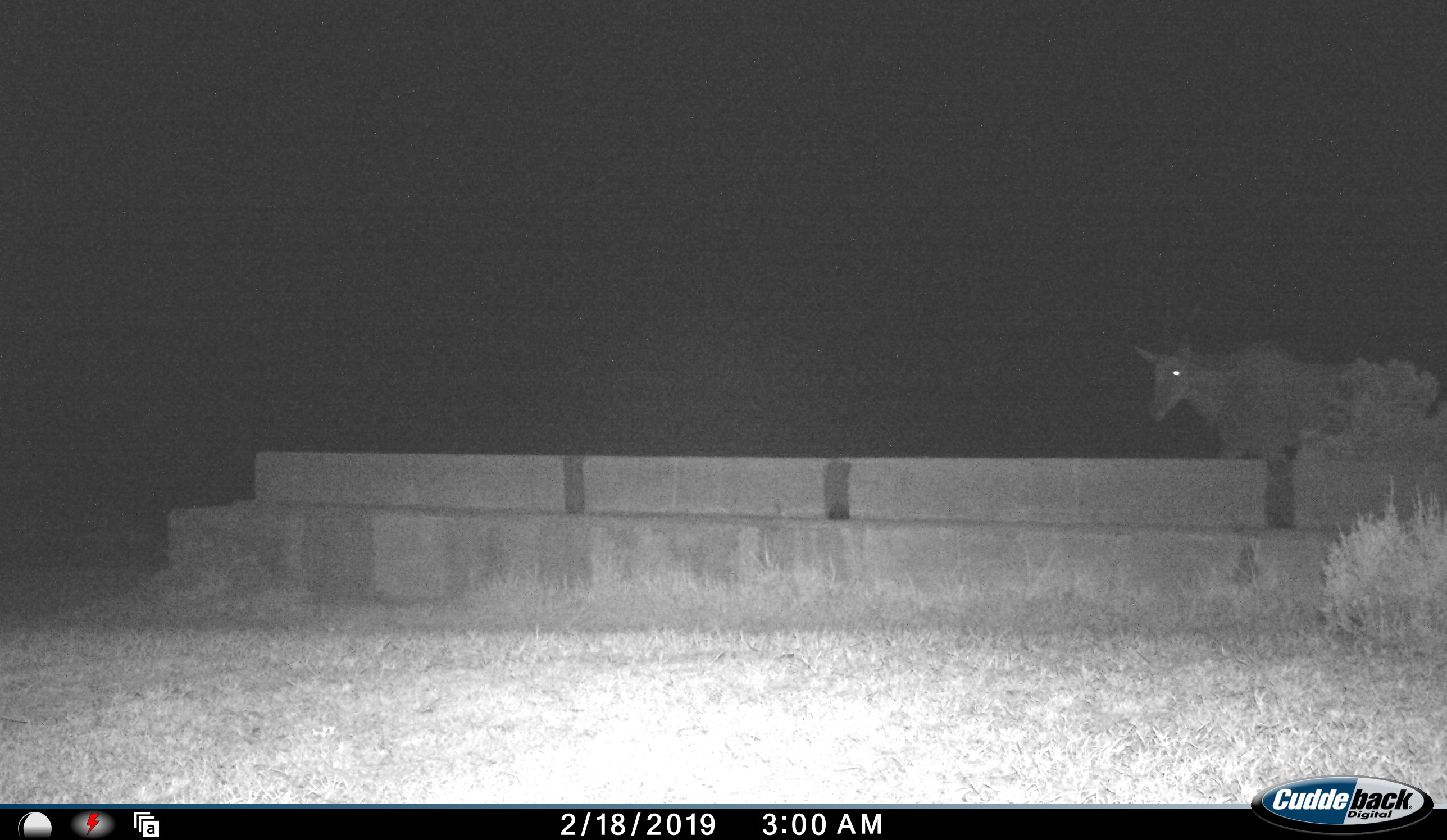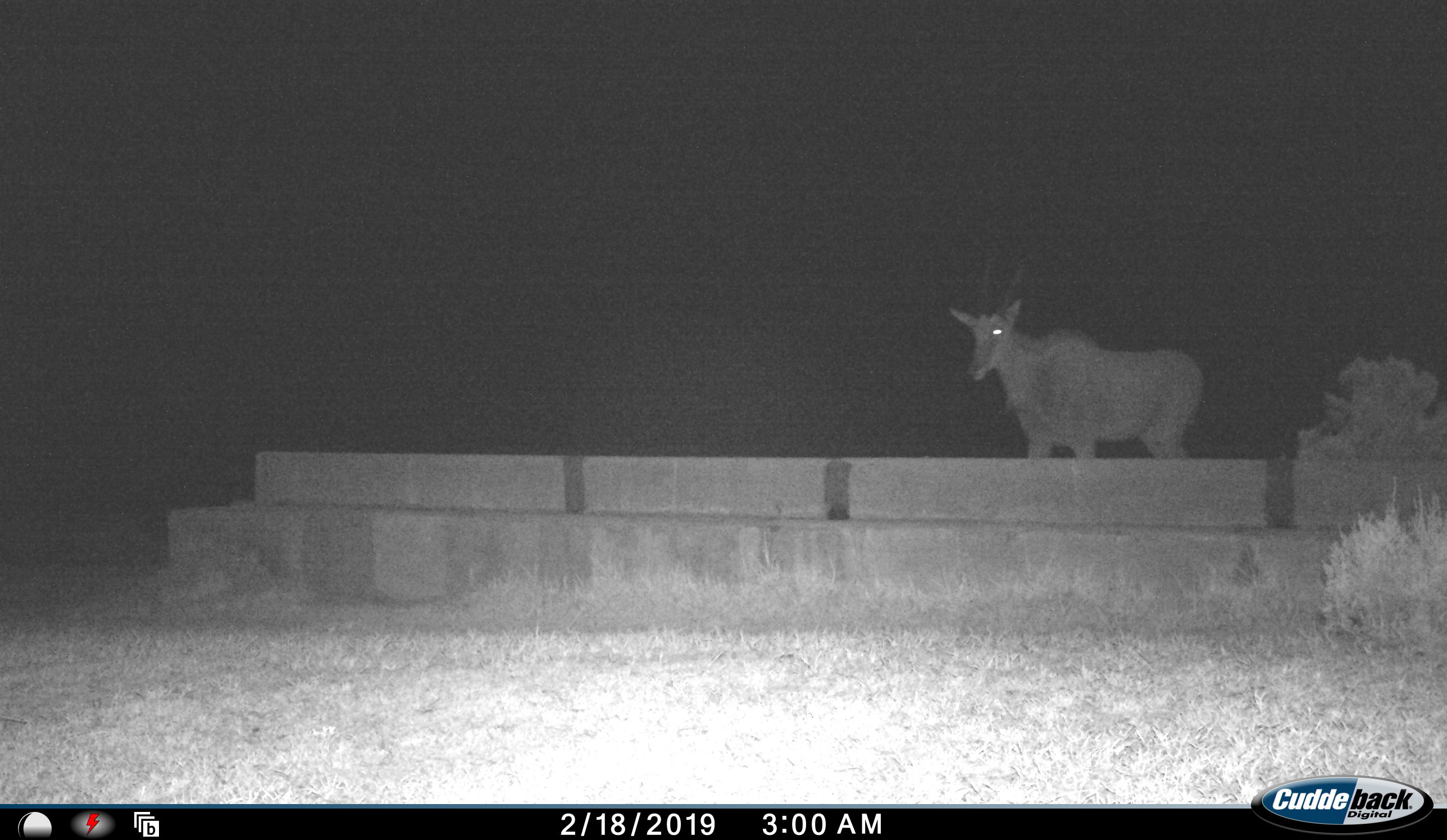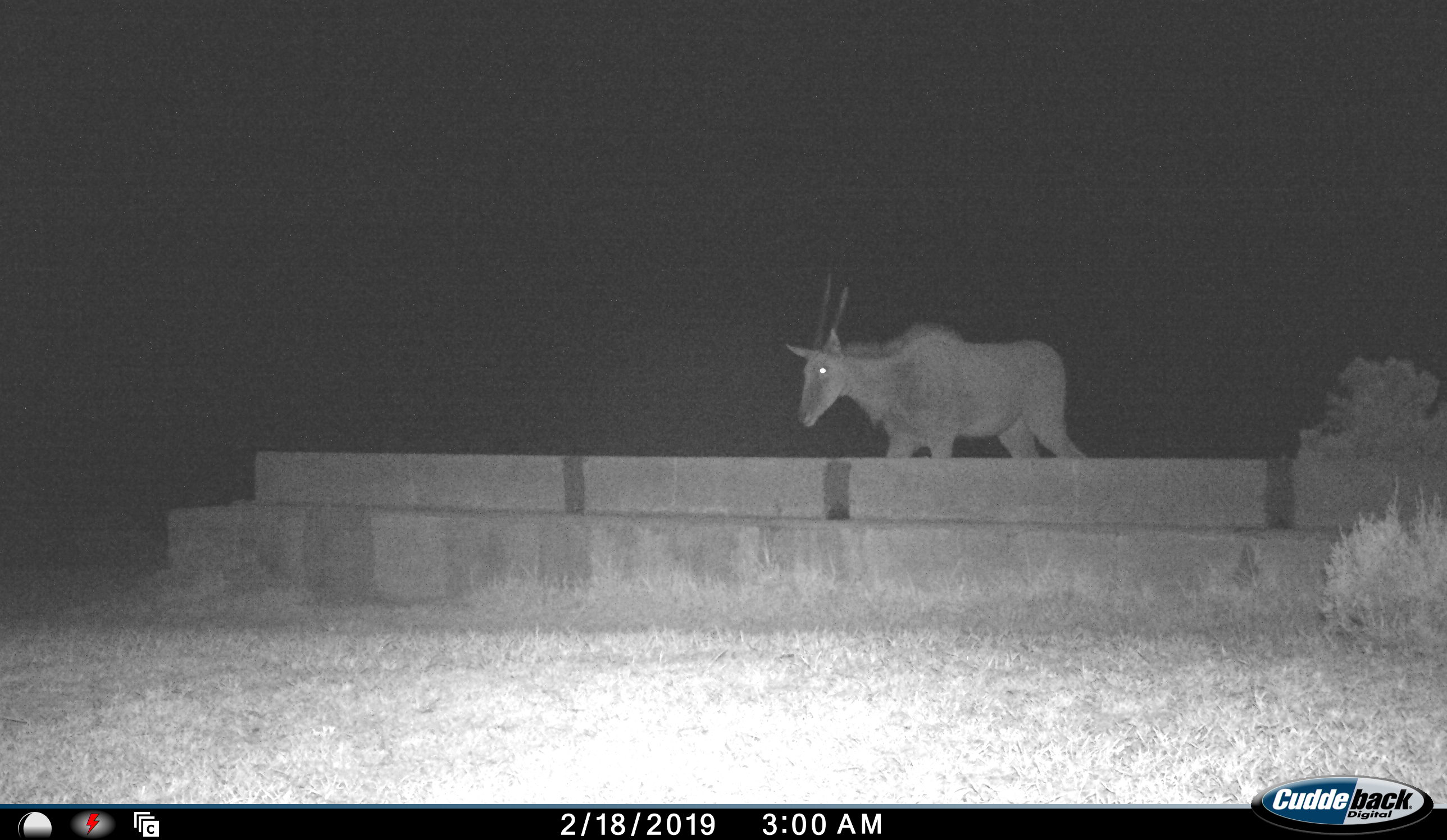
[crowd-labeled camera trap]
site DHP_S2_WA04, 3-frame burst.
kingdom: Animalia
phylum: Chordata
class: Mammalia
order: Artiodactyla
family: Bovidae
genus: Tragelaphus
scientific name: Tragelaphus oryx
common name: eland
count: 1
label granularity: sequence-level